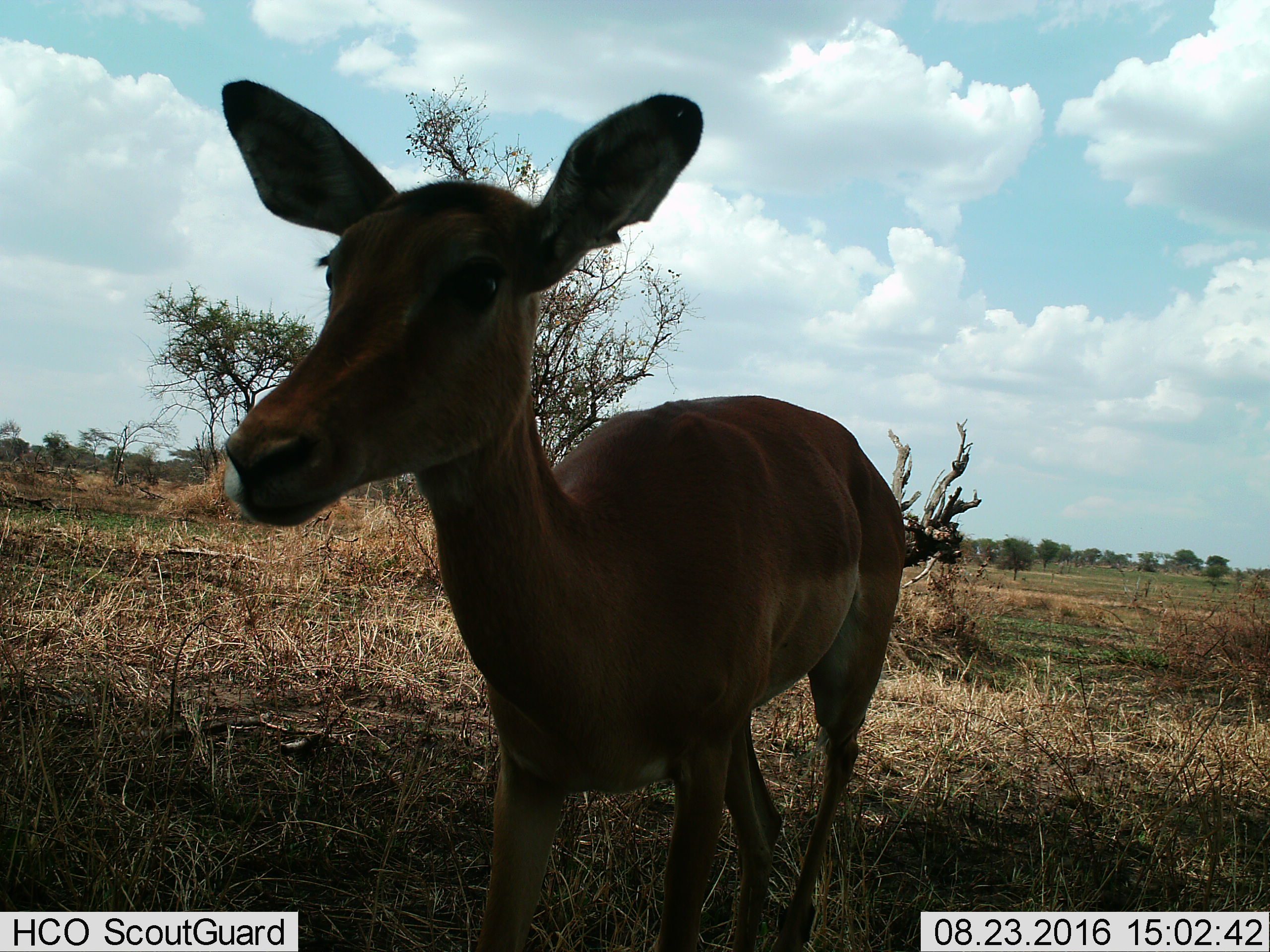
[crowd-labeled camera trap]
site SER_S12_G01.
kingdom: Animalia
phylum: Chordata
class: Mammalia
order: Artiodactyla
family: Bovidae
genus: Madoqua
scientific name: Madoqua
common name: dik-dik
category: dikdik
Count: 1.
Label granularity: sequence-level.